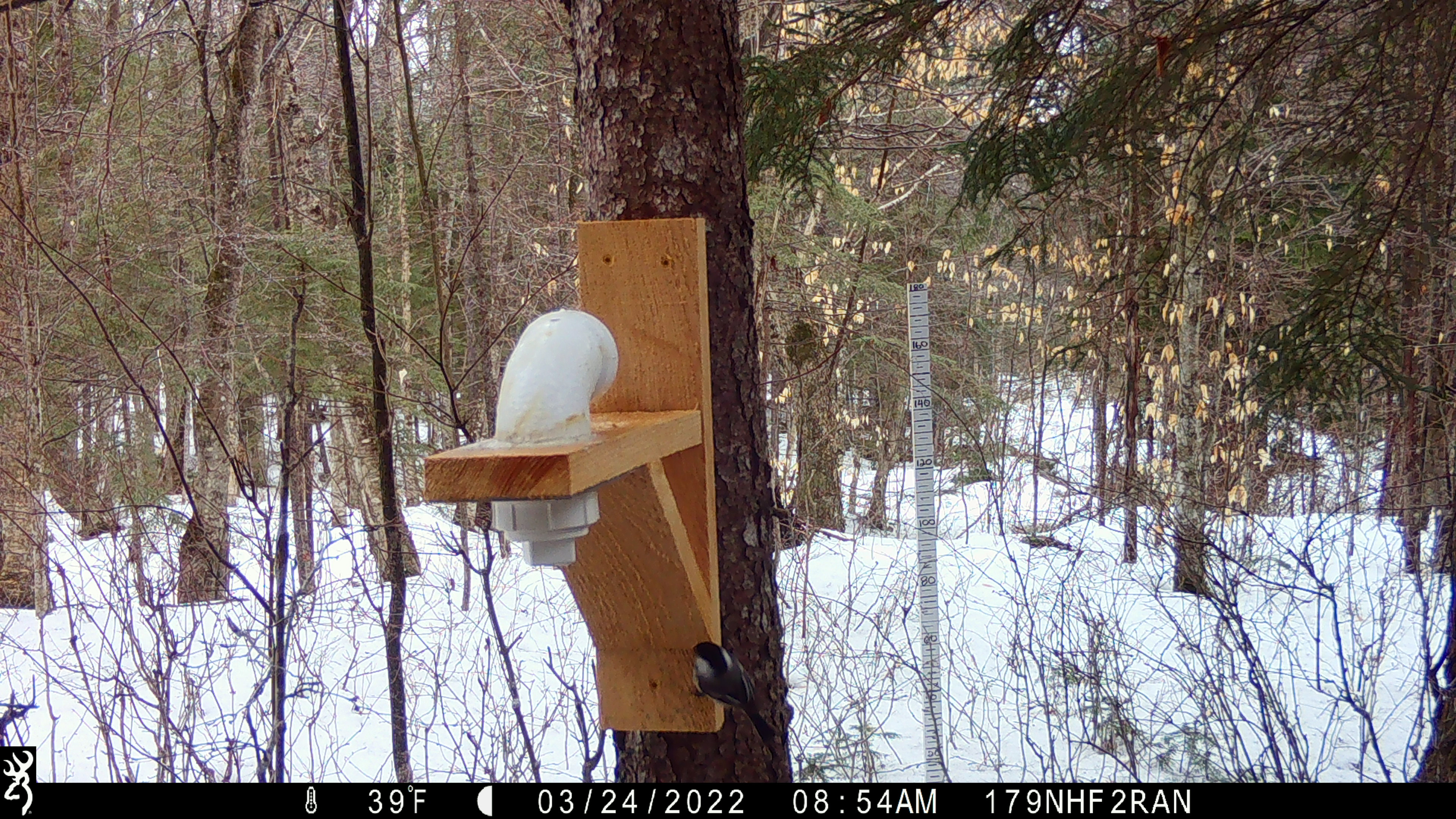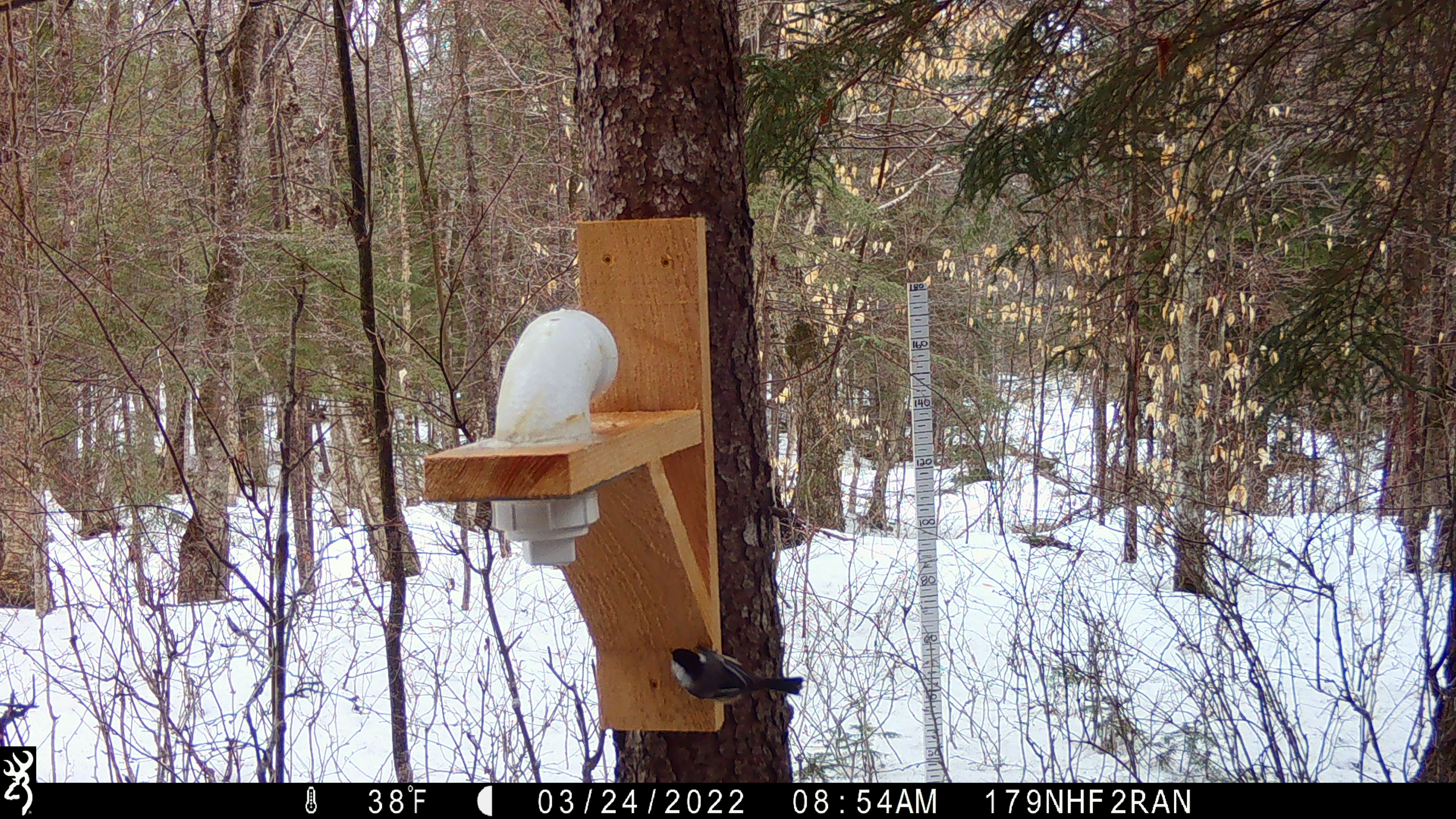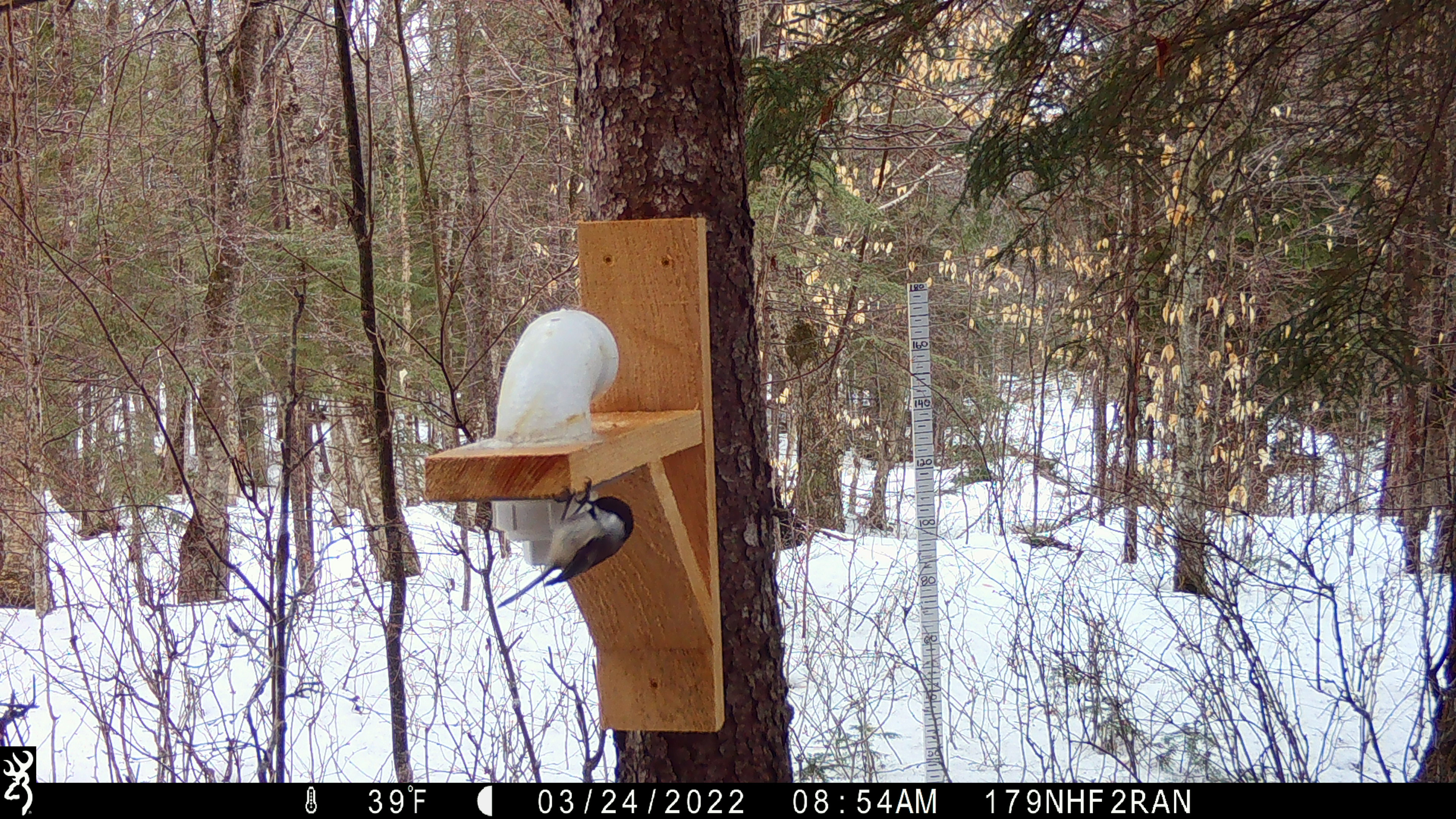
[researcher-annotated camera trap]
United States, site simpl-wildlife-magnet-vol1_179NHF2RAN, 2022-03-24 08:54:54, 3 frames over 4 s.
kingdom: Animalia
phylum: Chordata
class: Aves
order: Passeriformes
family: Paridae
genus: Poecile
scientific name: Poecile atricapillus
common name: black-capped chickadee